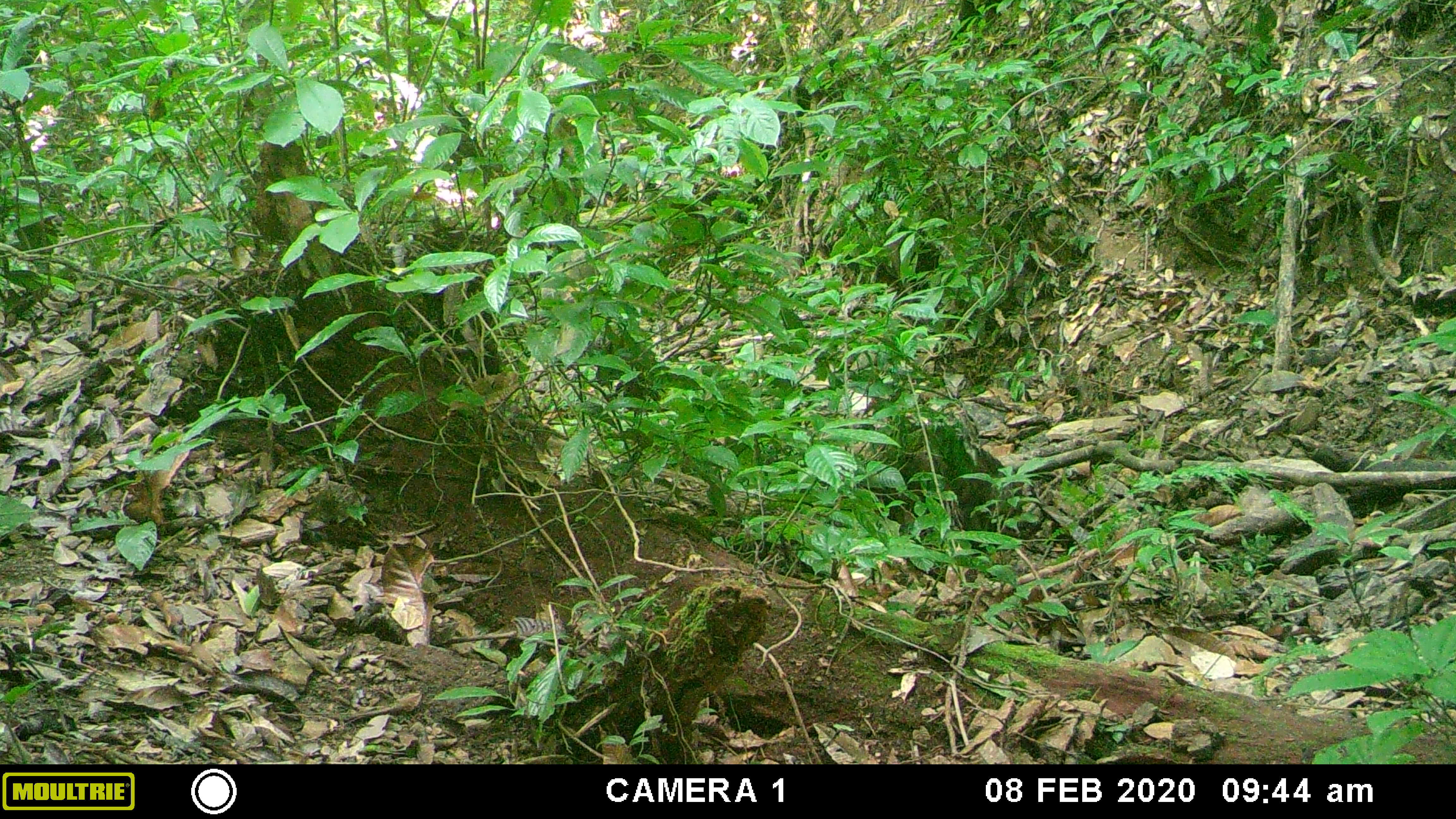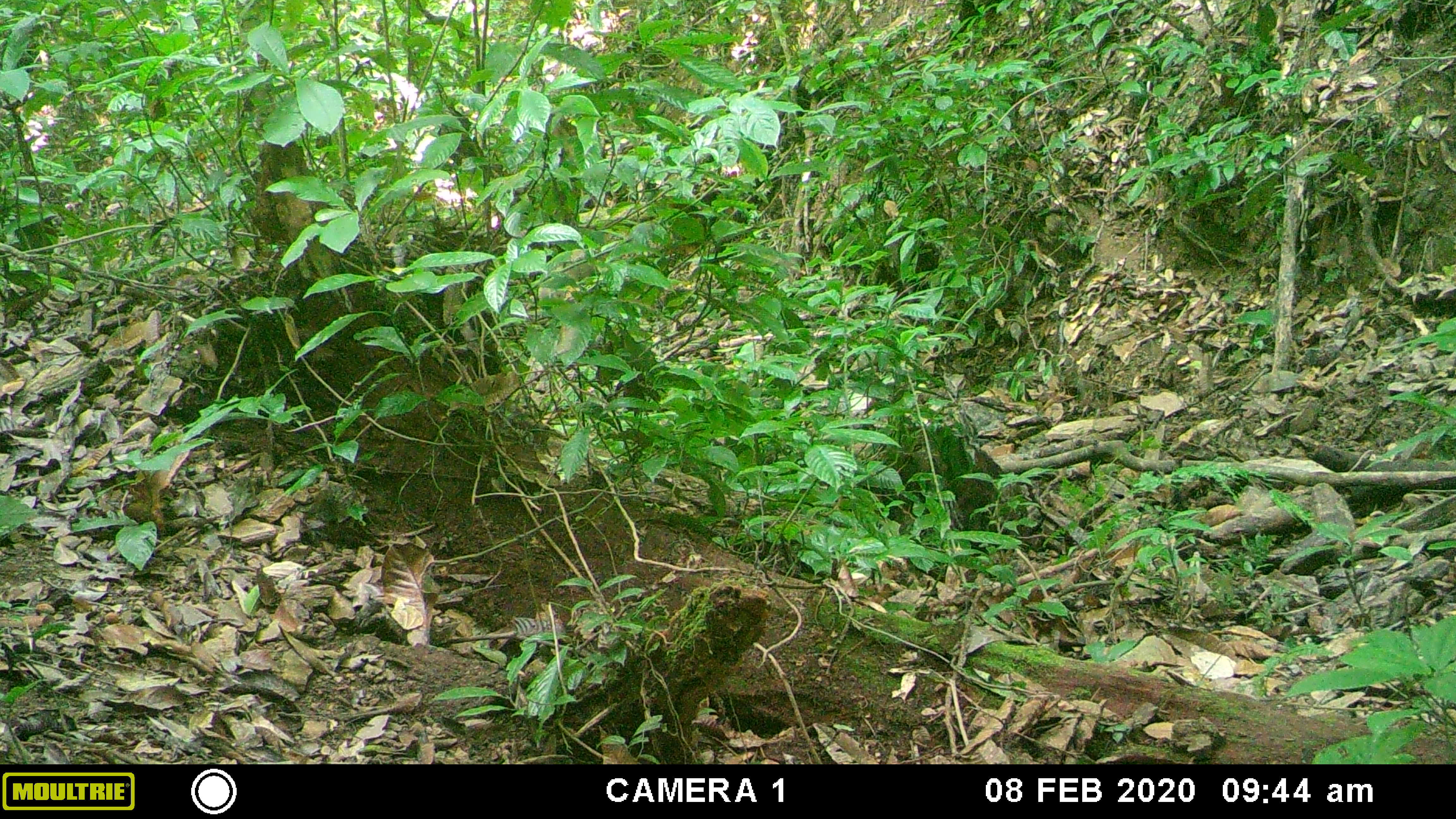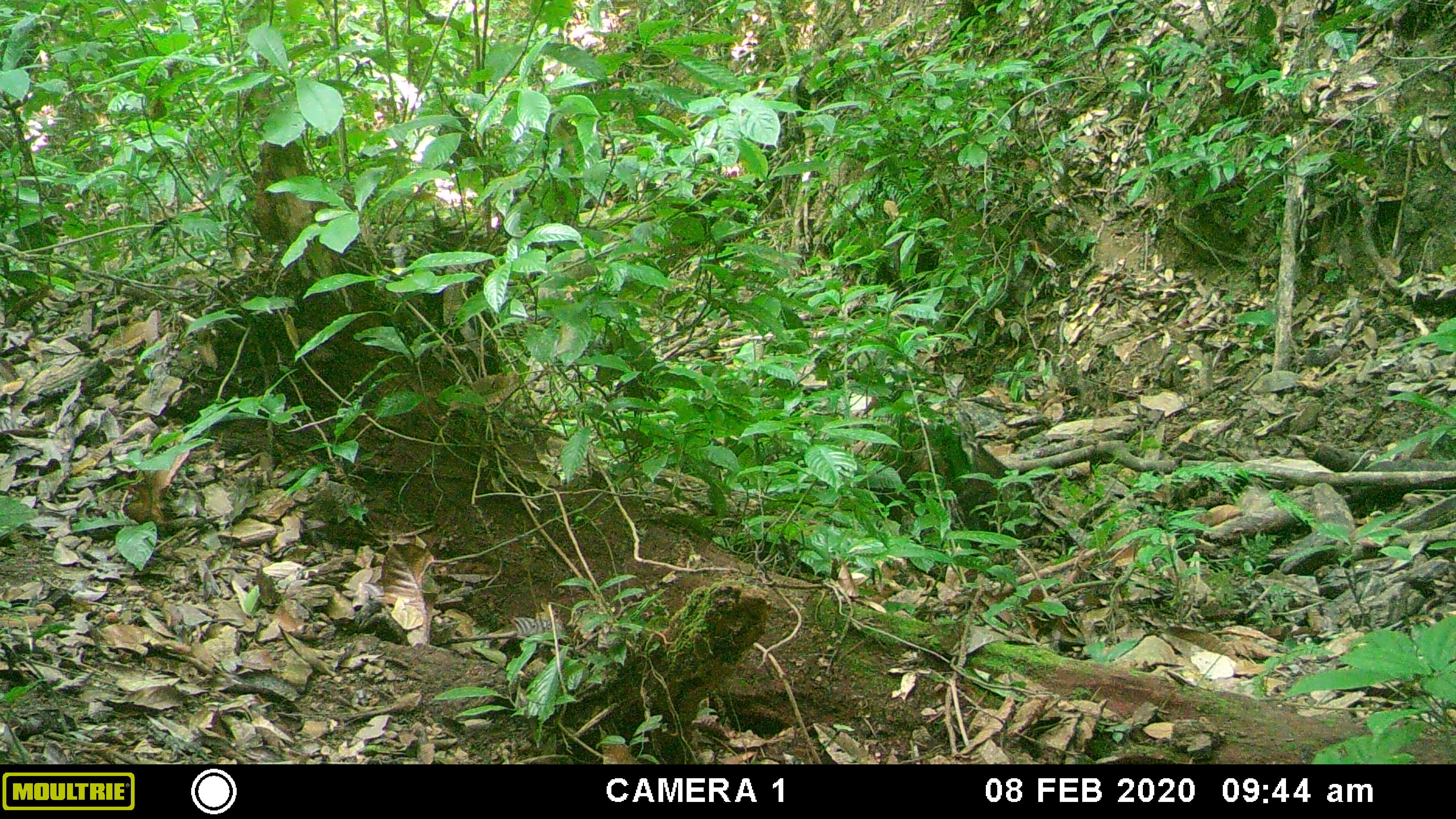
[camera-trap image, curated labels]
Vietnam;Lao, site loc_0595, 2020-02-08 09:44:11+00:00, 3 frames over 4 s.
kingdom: Animalia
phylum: Chordata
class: Mammalia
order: Artiodactyla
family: Suidae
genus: Sus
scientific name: Sus scrofa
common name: eurasian wild pig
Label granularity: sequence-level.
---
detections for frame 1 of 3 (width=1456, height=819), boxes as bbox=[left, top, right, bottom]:
eurasian wild pig: bbox=[870, 422, 1020, 556]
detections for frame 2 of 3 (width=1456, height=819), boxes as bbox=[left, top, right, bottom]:
eurasian wild pig: bbox=[854, 423, 1006, 555]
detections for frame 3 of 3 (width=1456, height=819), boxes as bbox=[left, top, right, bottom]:
eurasian wild pig: bbox=[860, 423, 1039, 549]